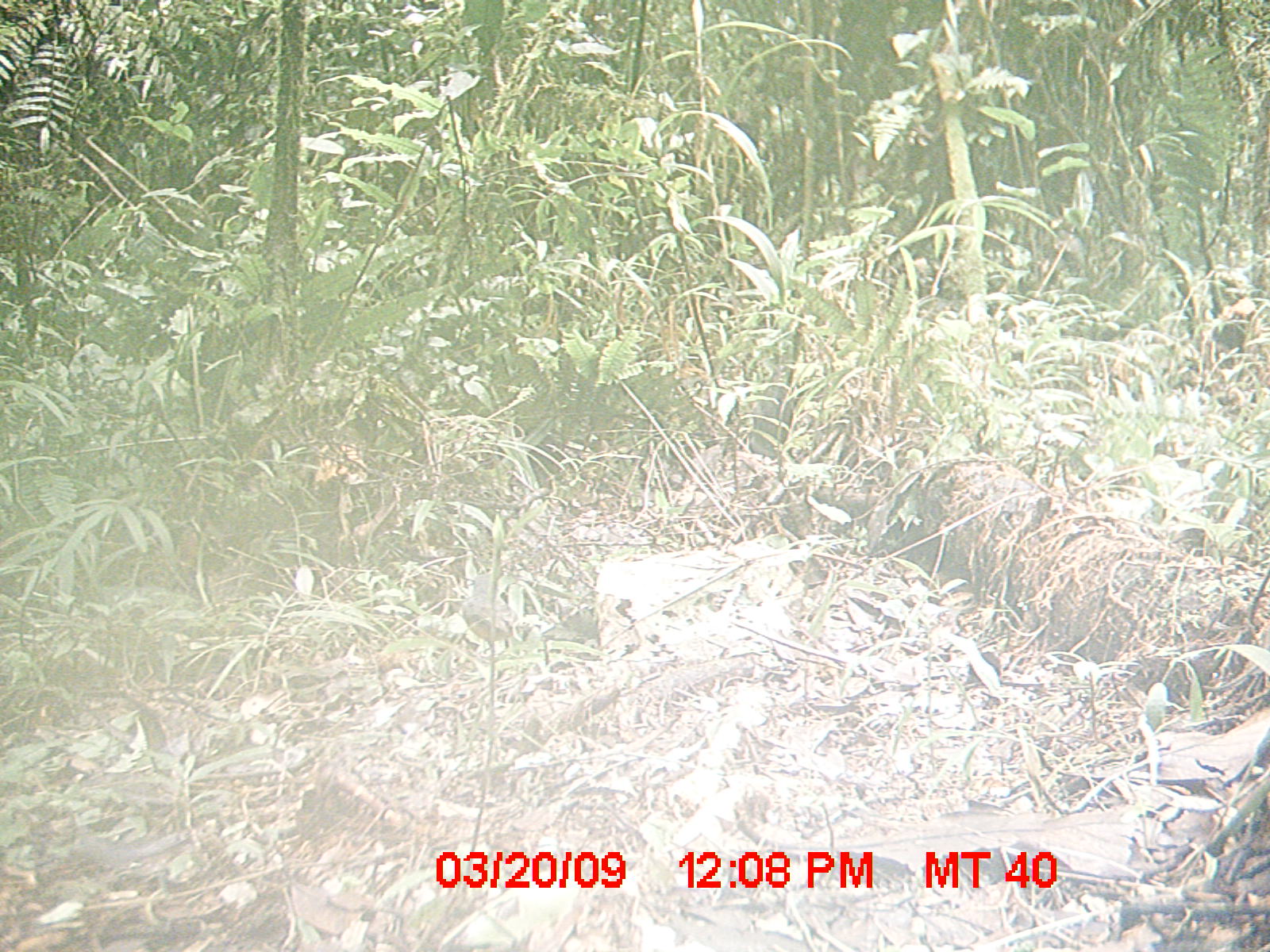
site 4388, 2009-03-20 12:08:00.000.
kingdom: Animalia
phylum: Chordata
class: Aves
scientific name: Aves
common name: bird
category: unknown bird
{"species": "unknown bird (bird) (Aves)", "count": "1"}